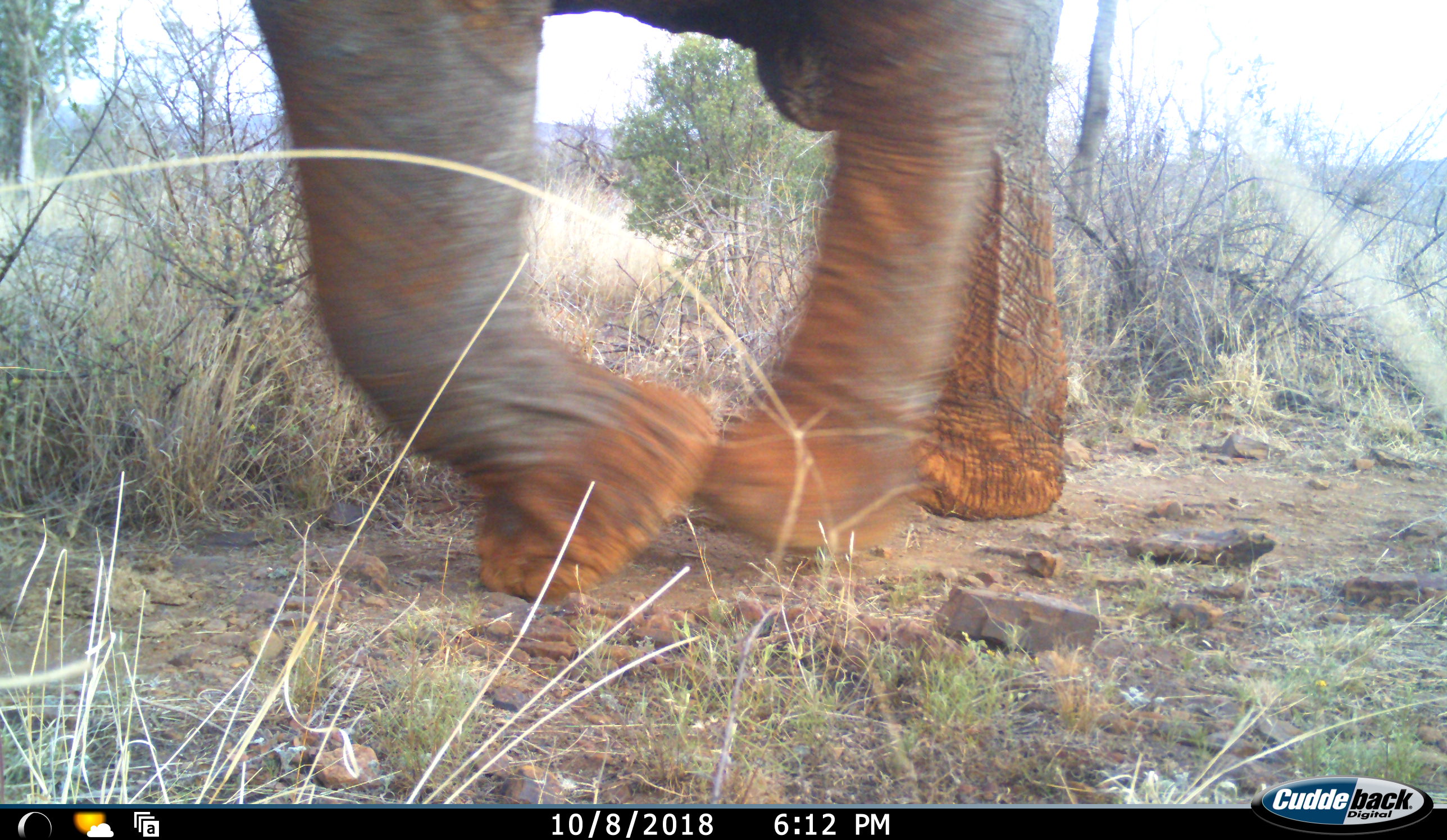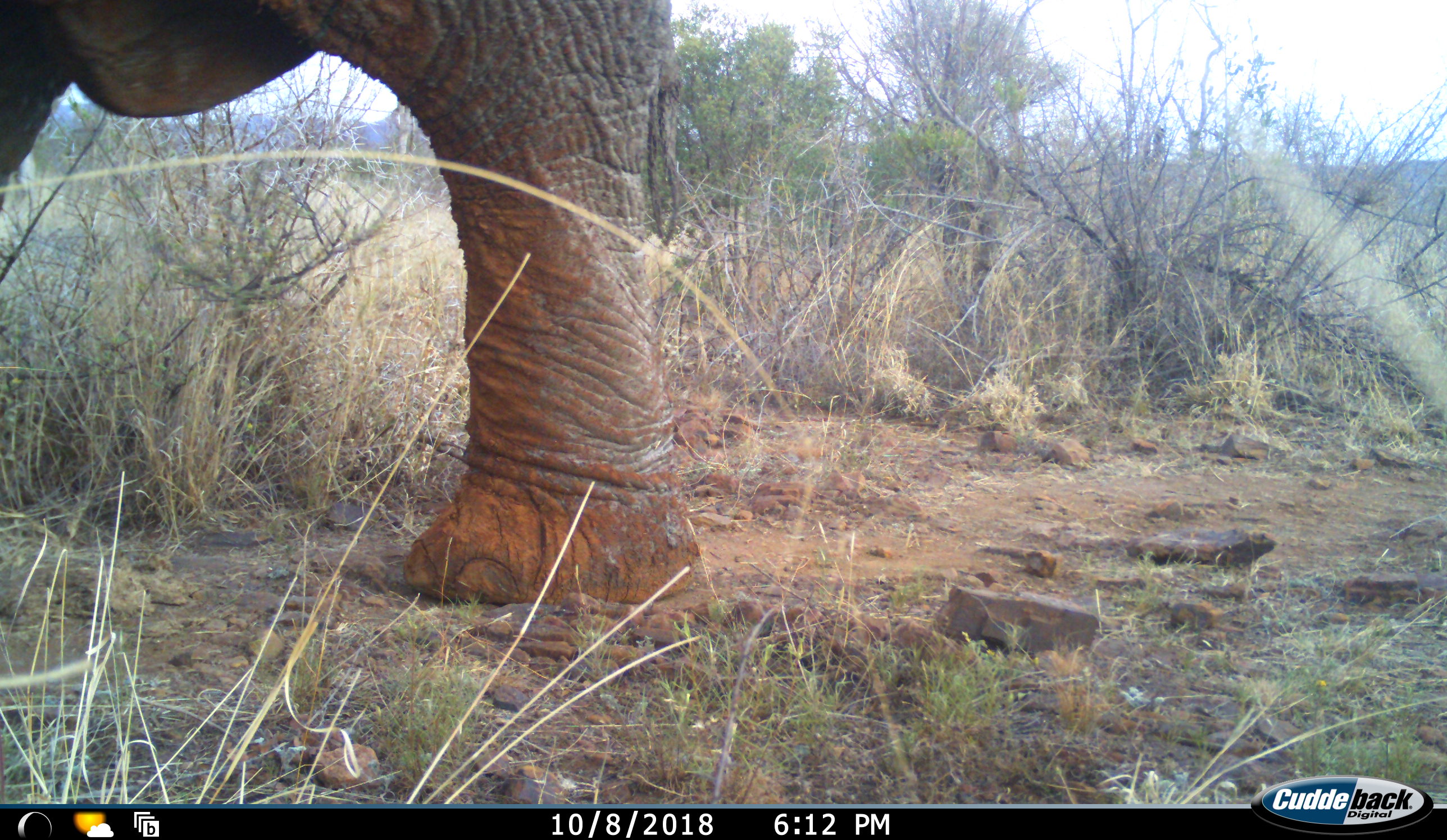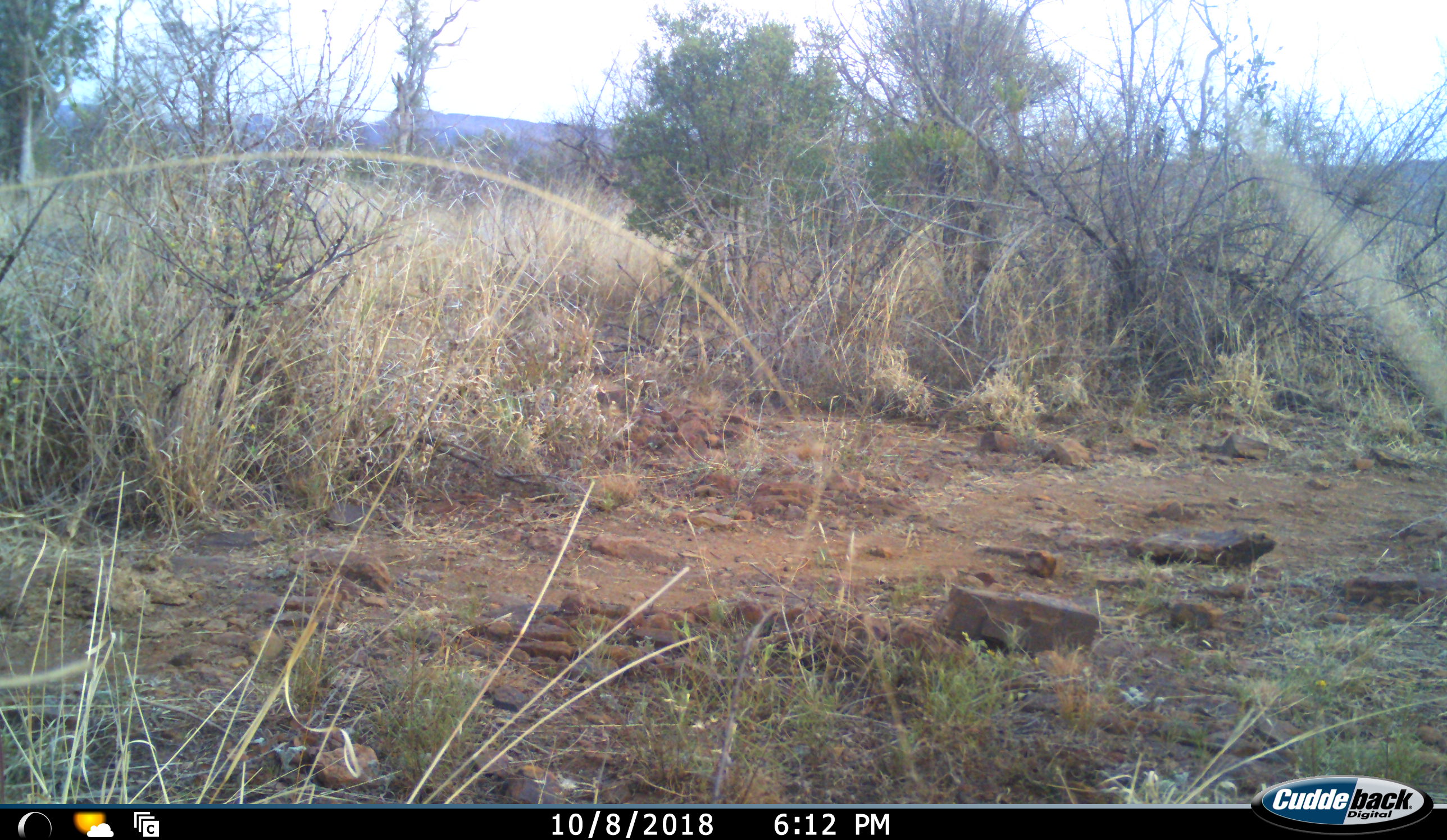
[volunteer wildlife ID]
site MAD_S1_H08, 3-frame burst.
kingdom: Animalia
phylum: Chordata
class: Mammalia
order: Proboscidea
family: Elephantidae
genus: Loxodonta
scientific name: Loxodonta africana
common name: african bush elephant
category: elephant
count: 1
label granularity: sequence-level